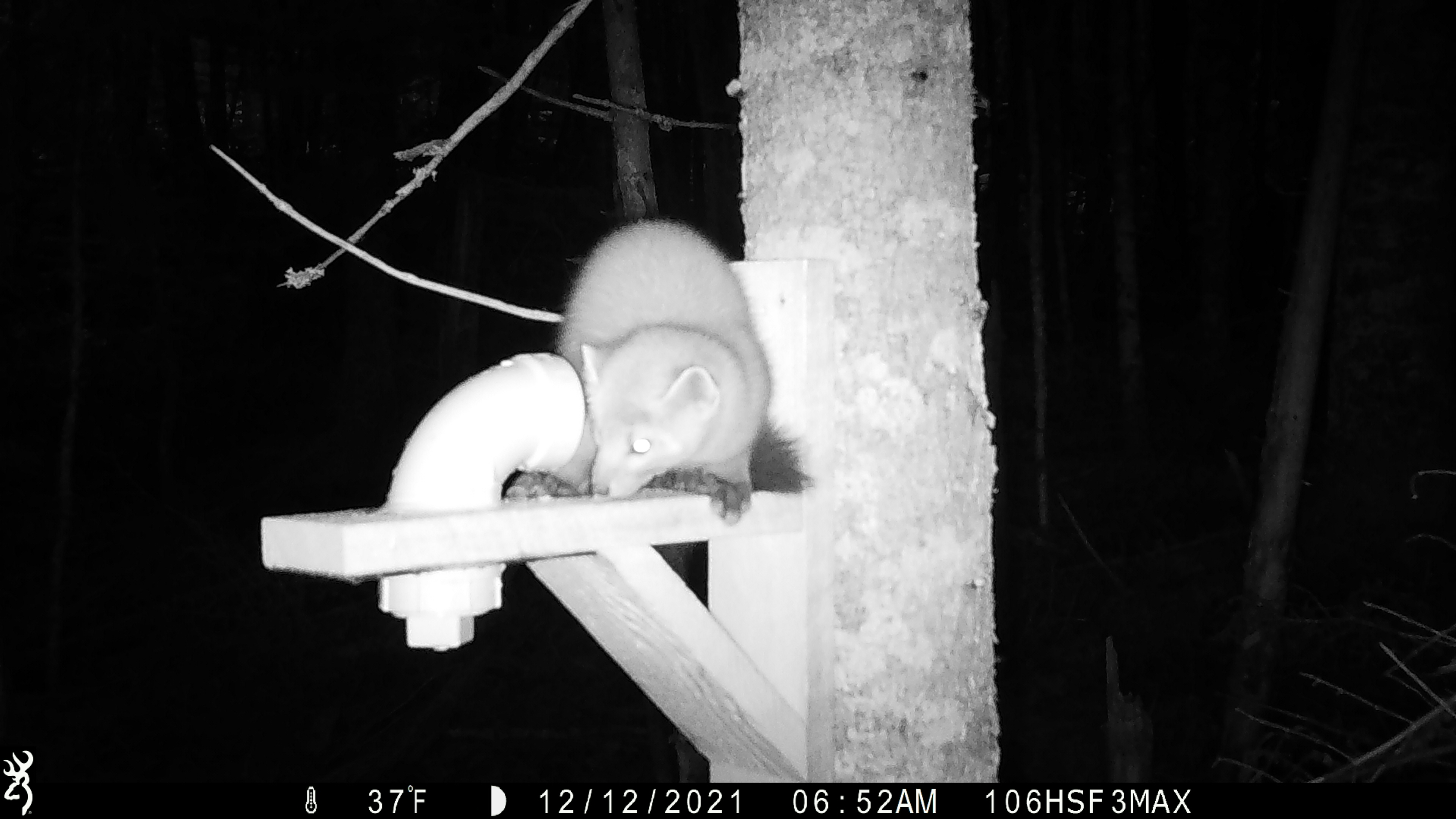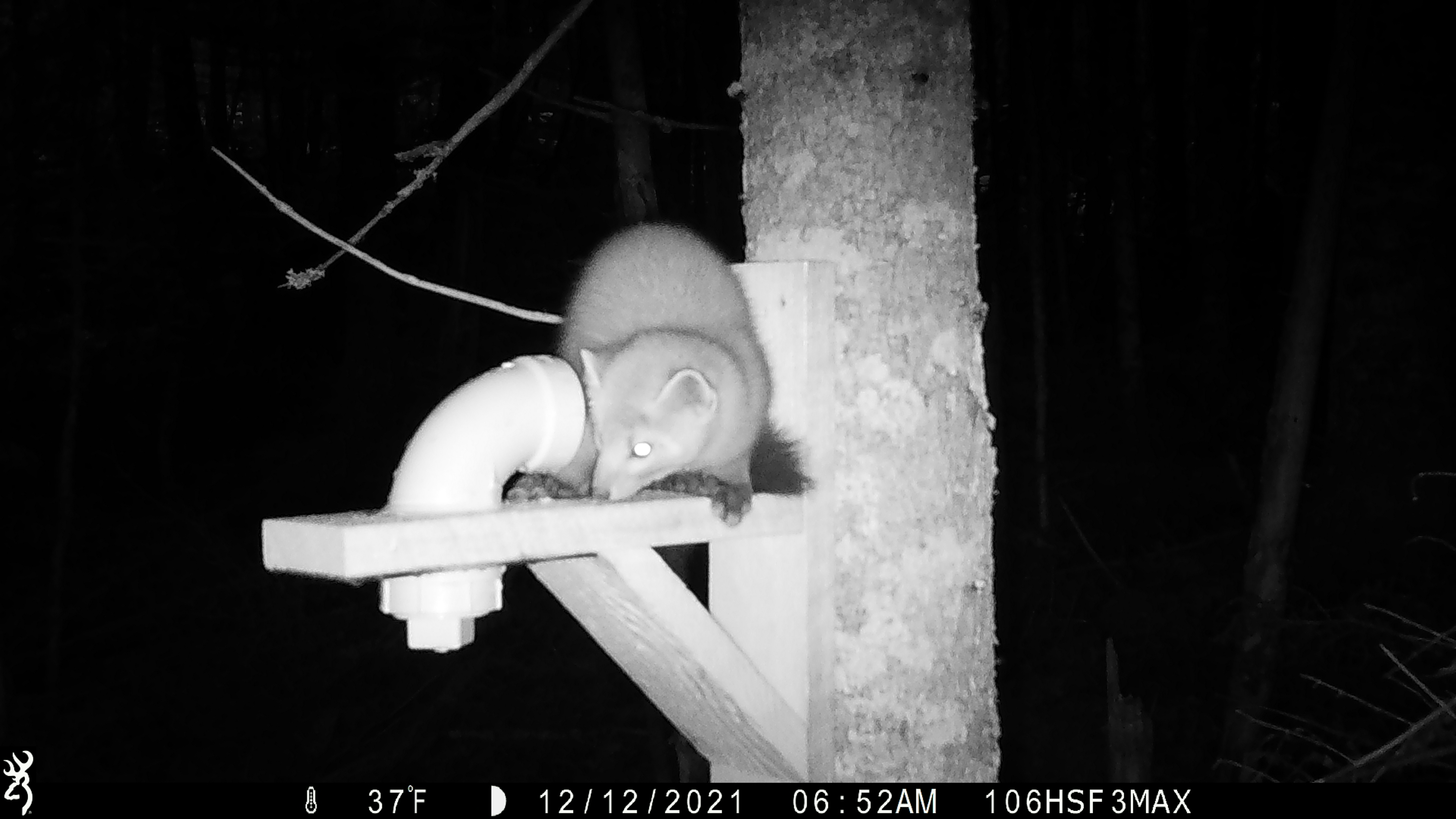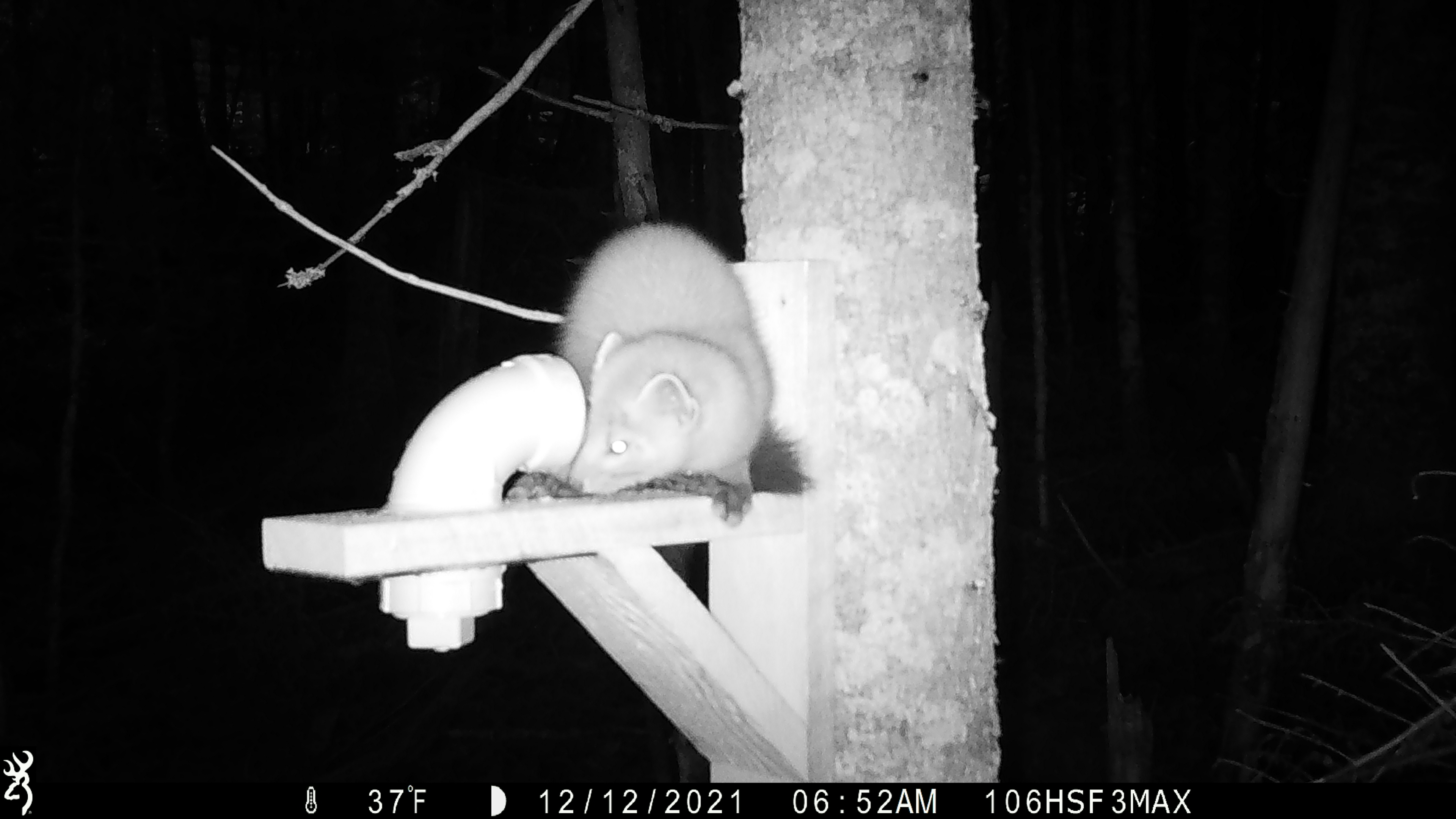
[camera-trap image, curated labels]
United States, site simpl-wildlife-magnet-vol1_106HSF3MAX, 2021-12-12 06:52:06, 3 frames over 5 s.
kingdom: Animalia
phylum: Chordata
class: Mammalia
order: Carnivora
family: Mustelidae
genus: Martes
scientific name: Martes americana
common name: american marten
American marten (Martes americana).